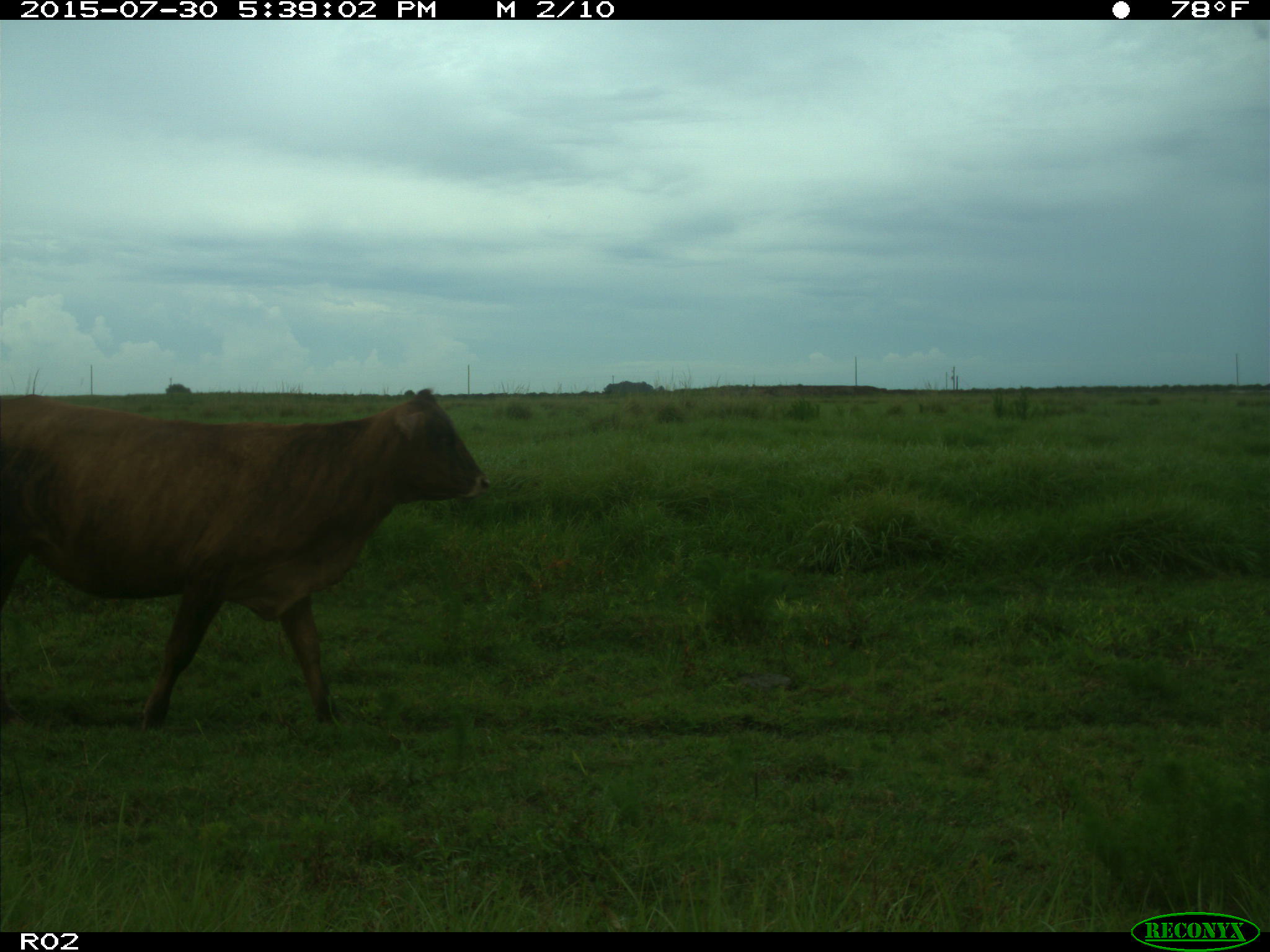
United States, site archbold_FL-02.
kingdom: Animalia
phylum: Chordata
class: Mammalia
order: Artiodactyla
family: Bovidae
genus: Bos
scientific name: Bos taurus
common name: domestic cow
Bos taurus (domestic cow).